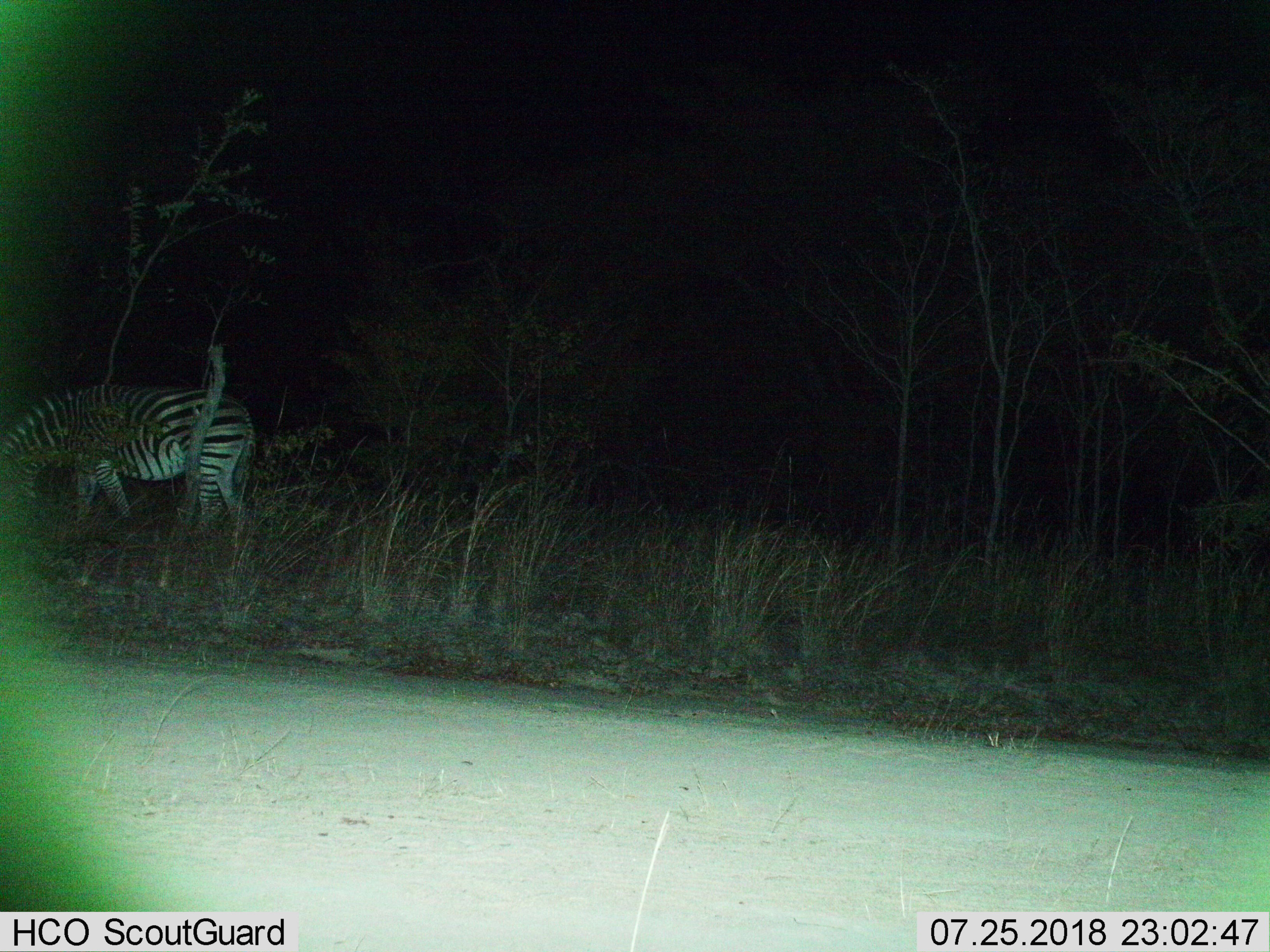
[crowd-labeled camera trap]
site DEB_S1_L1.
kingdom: Animalia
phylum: Chordata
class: Mammalia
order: Perissodactyla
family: Equidae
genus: Equus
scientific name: Equus quagga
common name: plains zebra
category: zebraplains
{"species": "zebraplains (plains zebra) (Equus quagga)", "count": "1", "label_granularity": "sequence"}